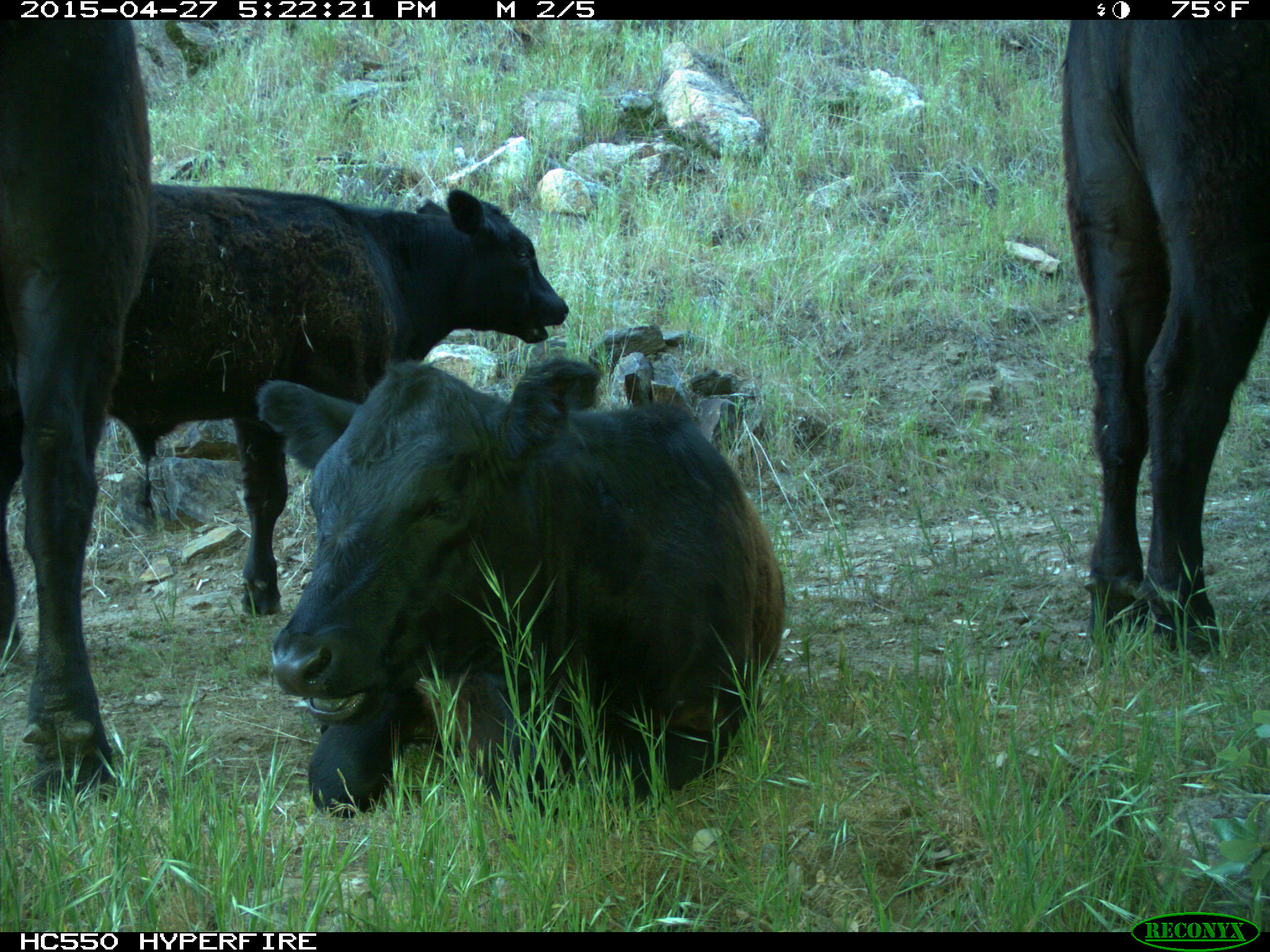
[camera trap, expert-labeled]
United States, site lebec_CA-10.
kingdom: Animalia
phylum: Chordata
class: Mammalia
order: Artiodactyla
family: Bovidae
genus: Bos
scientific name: Bos taurus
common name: domestic cow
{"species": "Bos taurus (domestic cow)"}